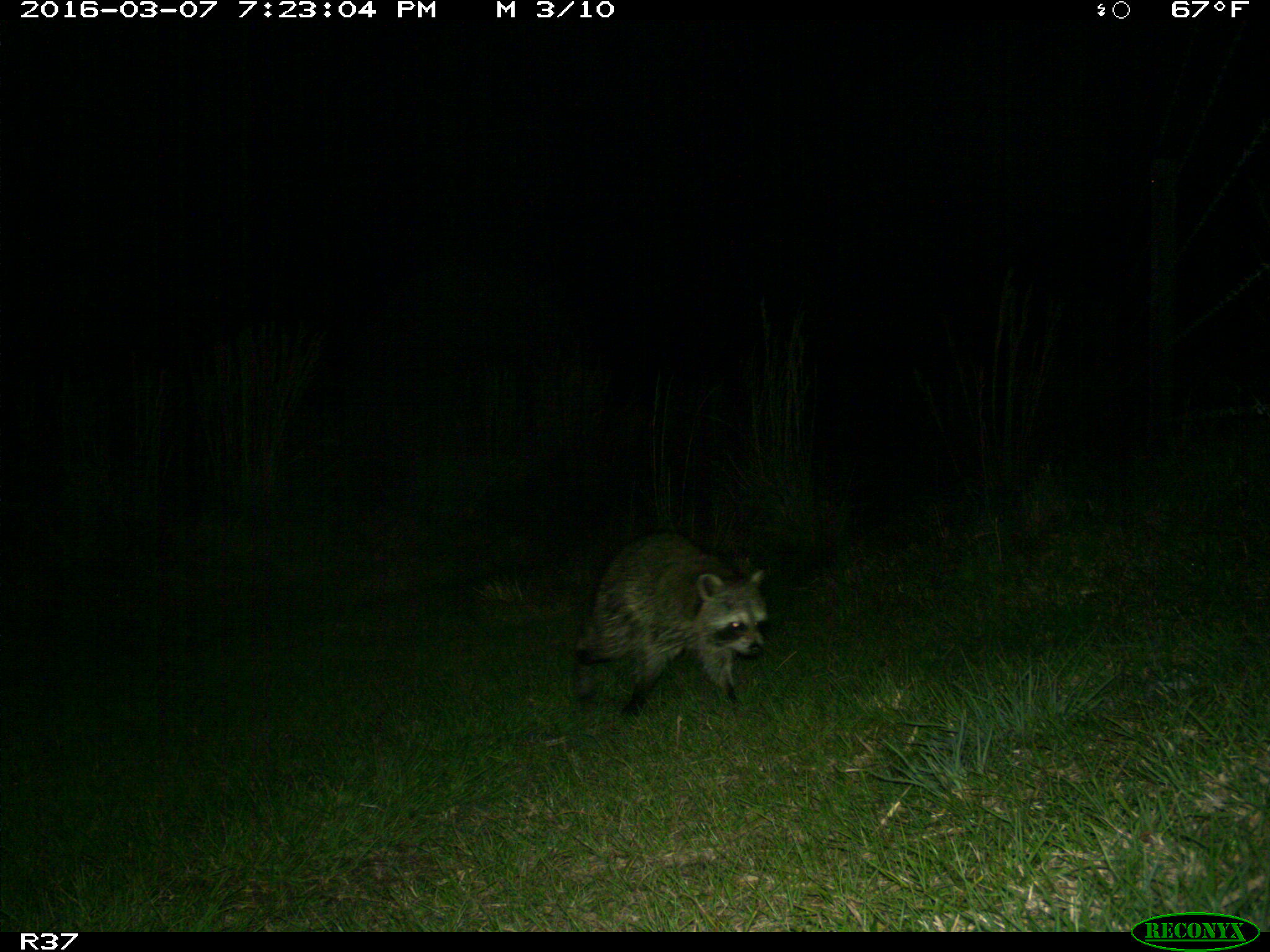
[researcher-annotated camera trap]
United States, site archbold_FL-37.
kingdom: Animalia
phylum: Chordata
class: Mammalia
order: Carnivora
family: Procyonidae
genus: Procyon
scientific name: Procyon lotor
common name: common raccoon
Procyon lotor (common raccoon).